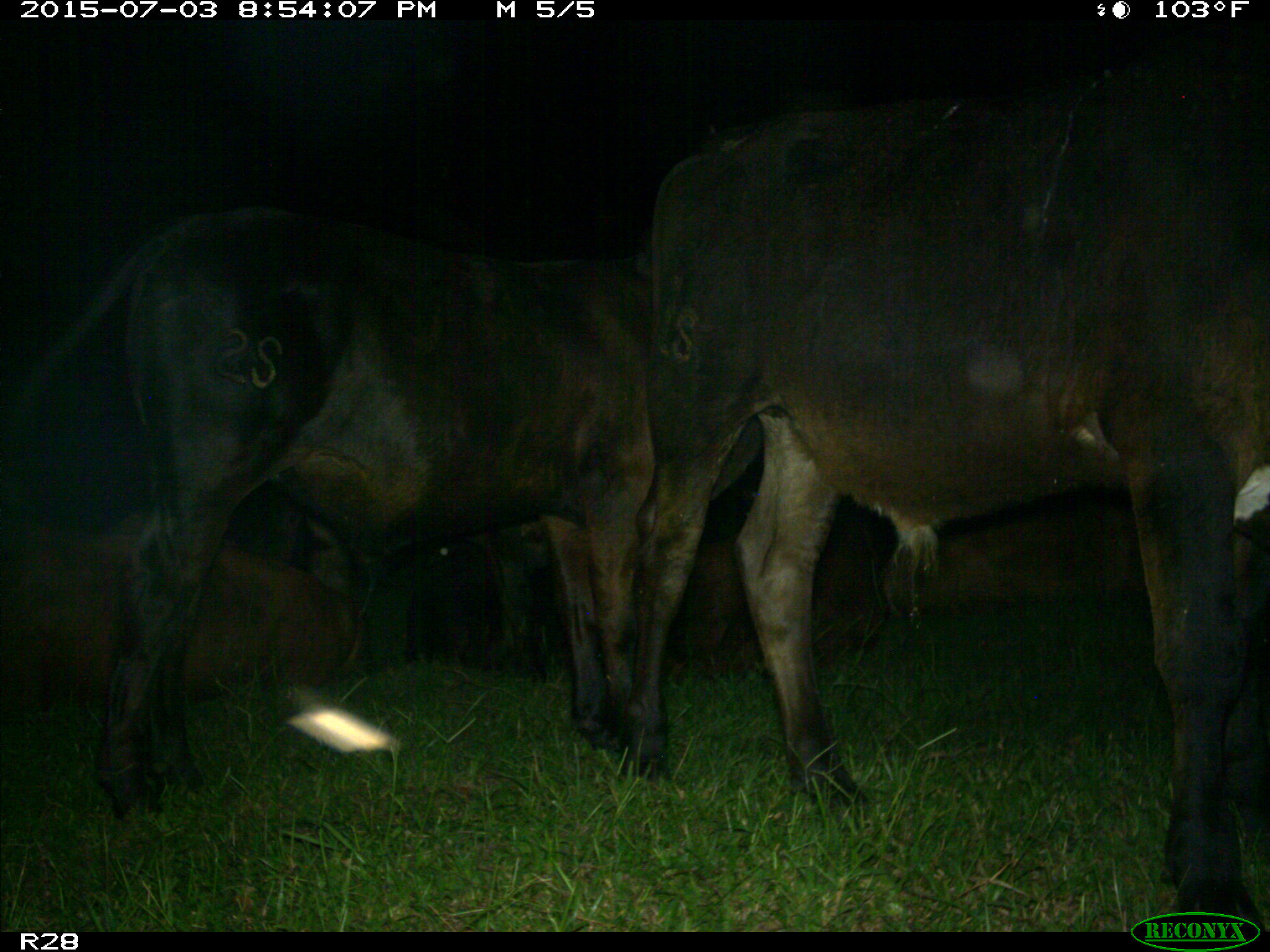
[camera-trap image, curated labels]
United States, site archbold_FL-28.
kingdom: Animalia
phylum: Chordata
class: Mammalia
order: Artiodactyla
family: Bovidae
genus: Bos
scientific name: Bos taurus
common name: domestic cow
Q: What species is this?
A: Bos taurus (domestic cow).